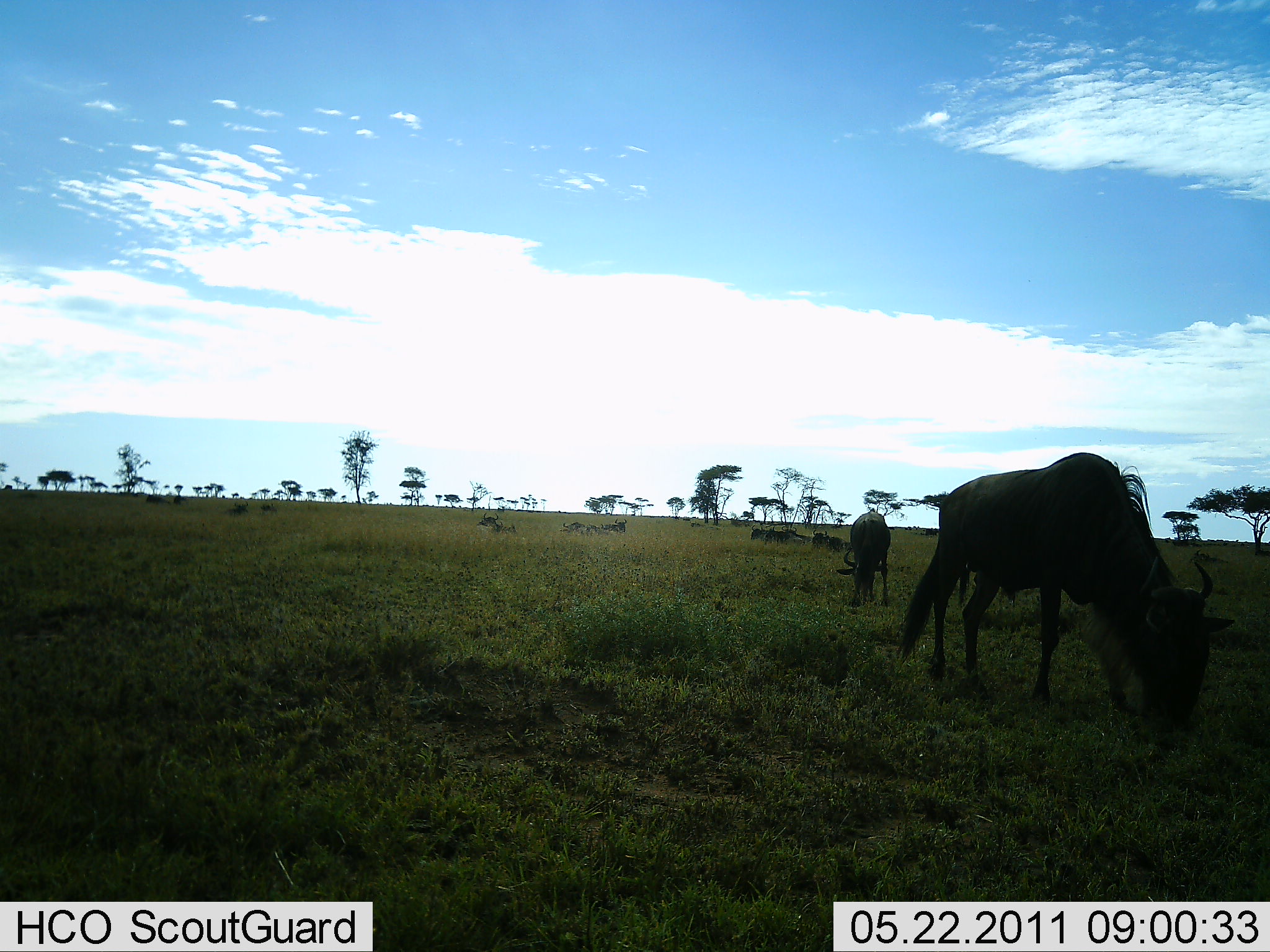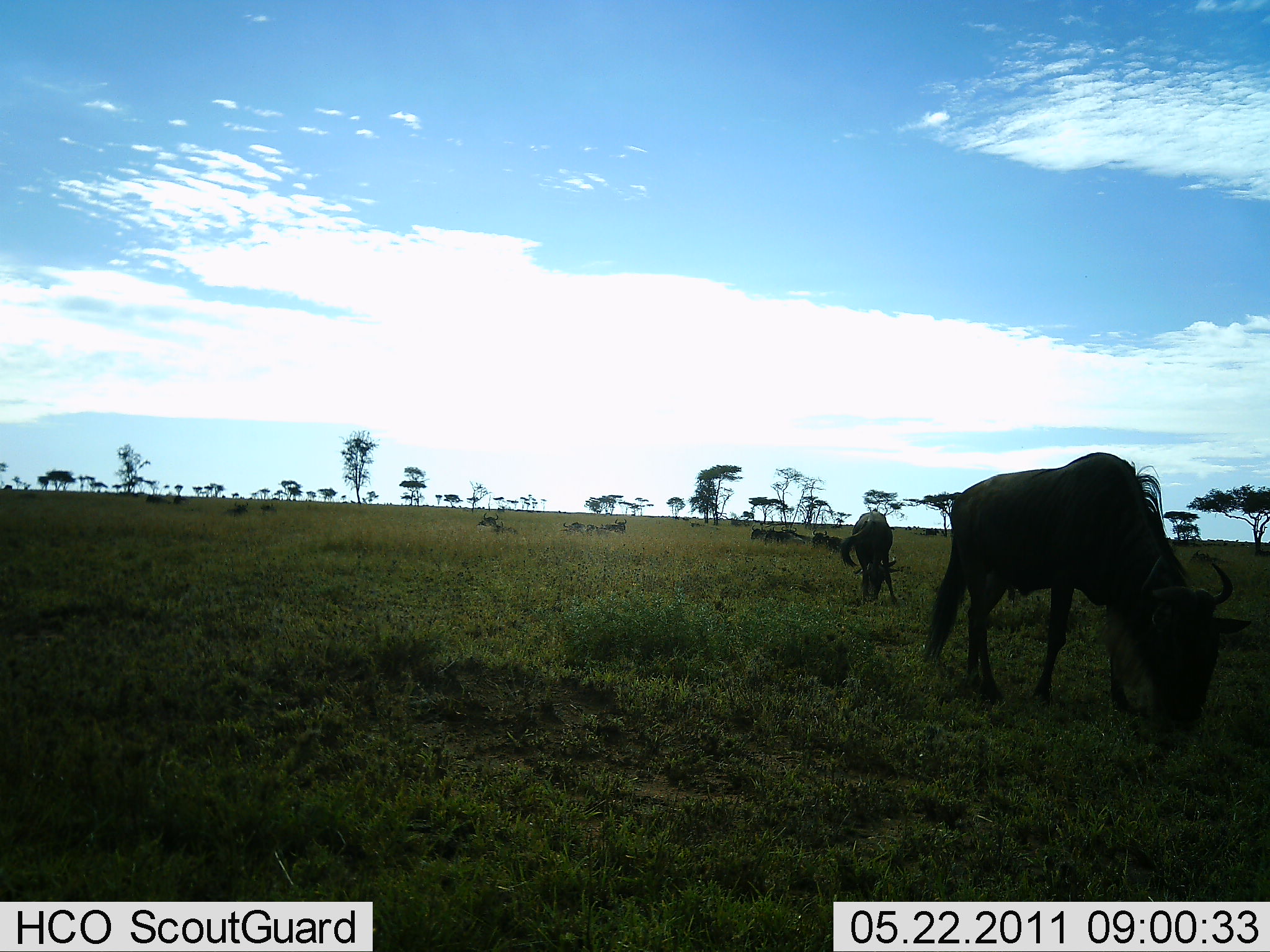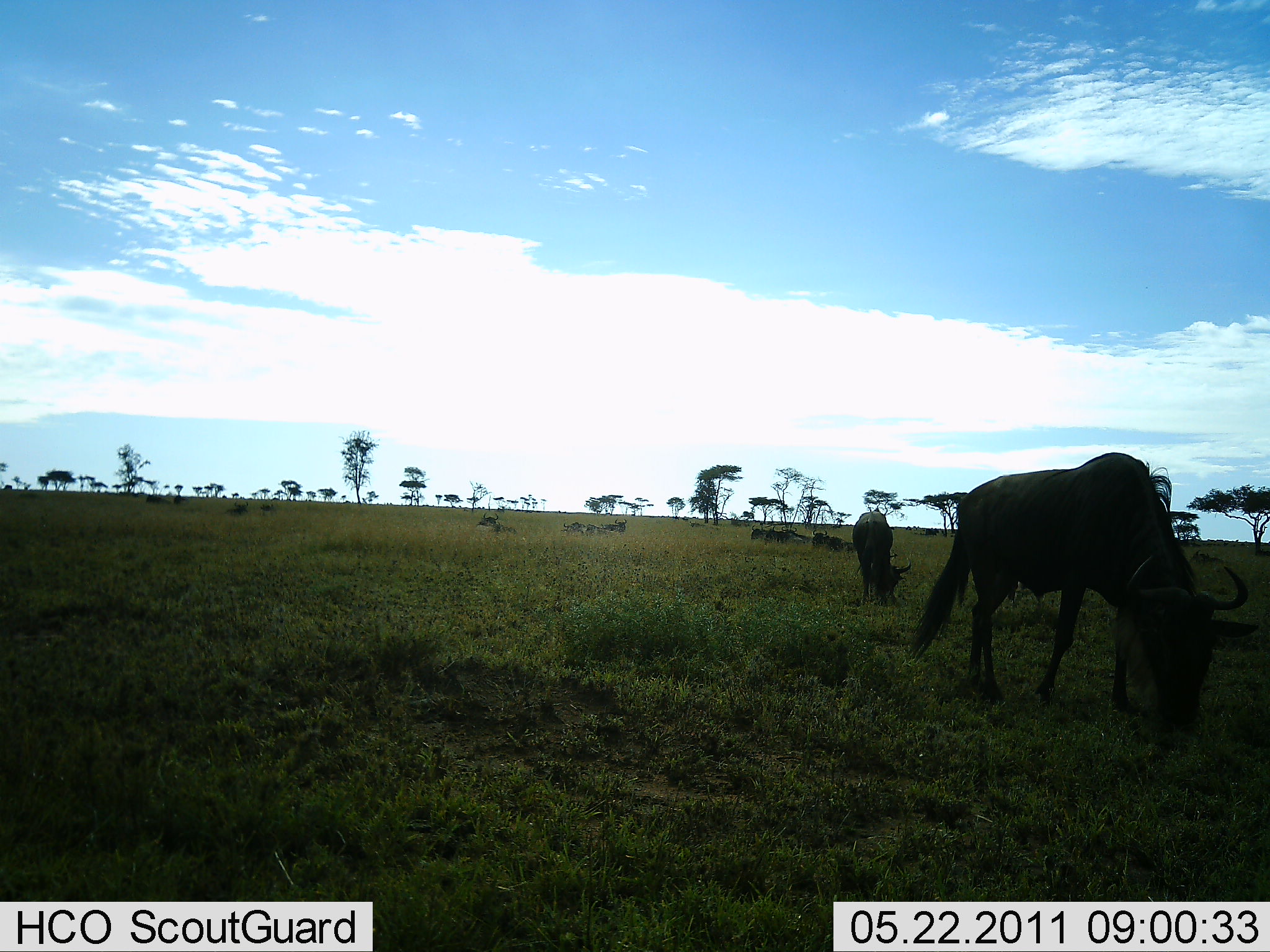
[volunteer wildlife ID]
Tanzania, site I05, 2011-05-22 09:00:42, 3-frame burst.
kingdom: Animalia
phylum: Chordata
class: Mammalia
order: Artiodactyla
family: Bovidae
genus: Connochaetes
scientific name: Connochaetes taurinus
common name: blue wildebeest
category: wildebeest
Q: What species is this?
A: Wildebeest (blue wildebeest) (Connochaetes taurinus).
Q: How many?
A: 2.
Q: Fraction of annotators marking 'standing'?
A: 38%.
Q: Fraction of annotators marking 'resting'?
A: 15%.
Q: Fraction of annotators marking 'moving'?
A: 0%.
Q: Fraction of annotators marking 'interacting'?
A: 0%.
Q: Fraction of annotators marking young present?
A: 0%.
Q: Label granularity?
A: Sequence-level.